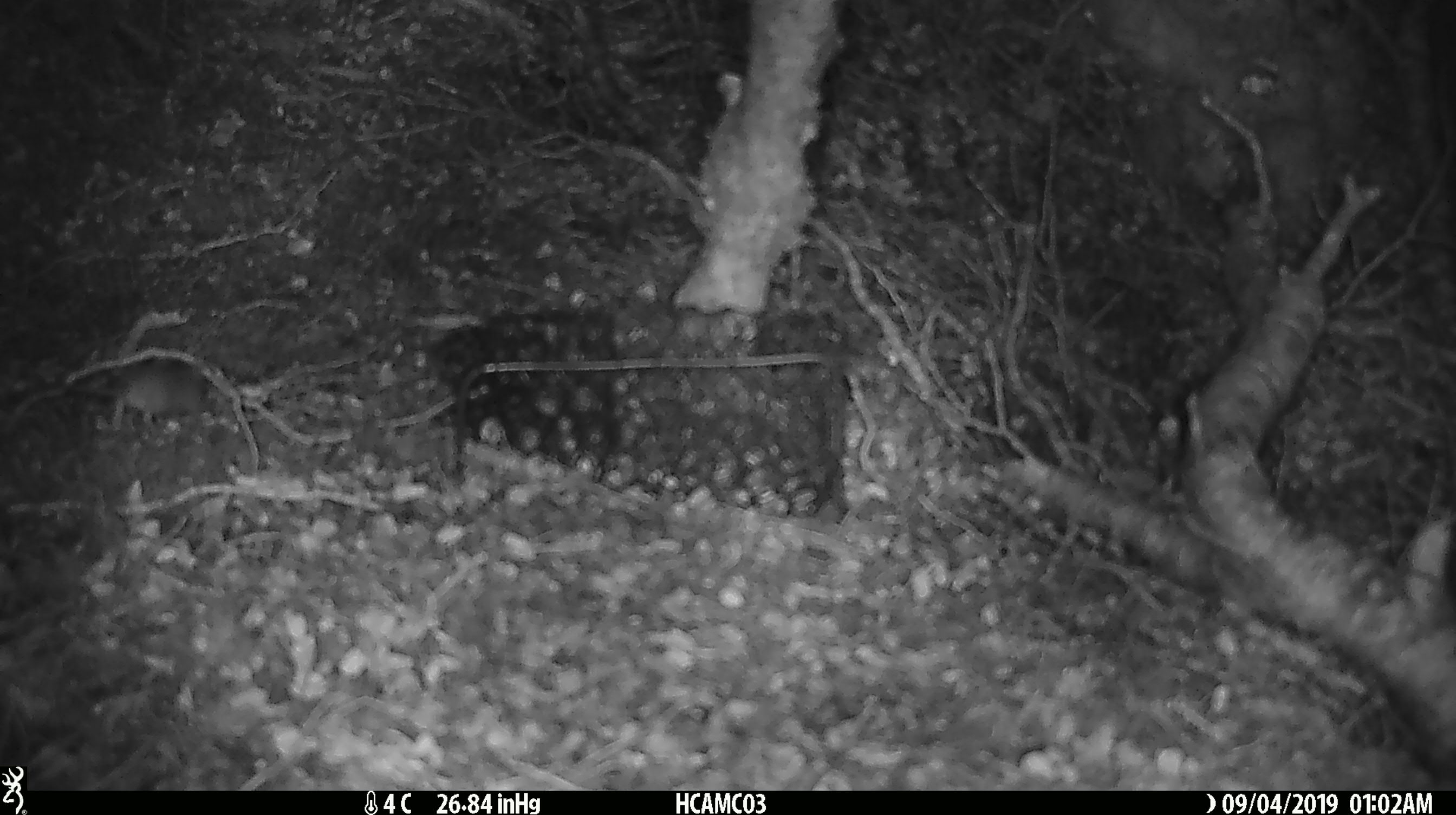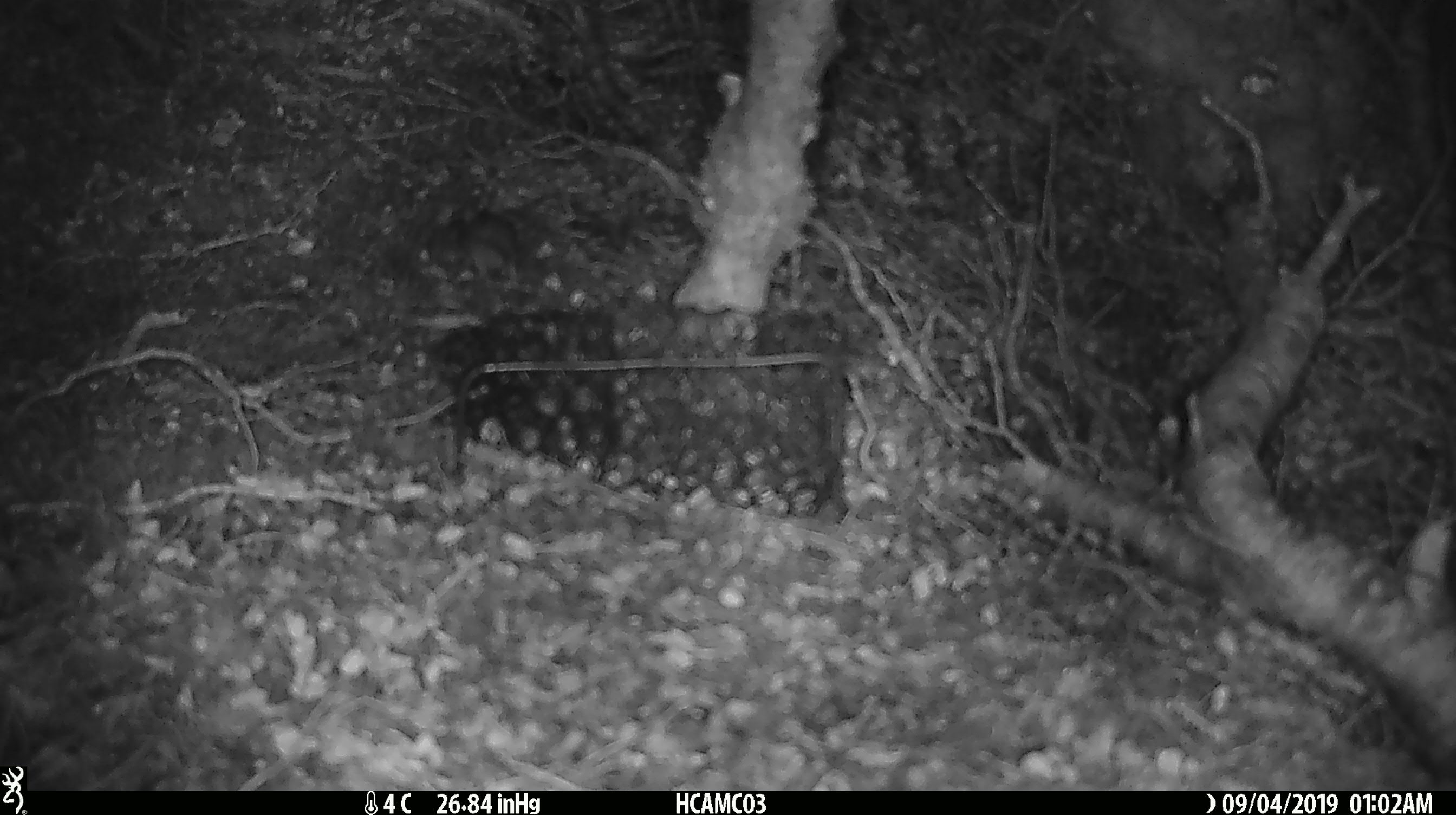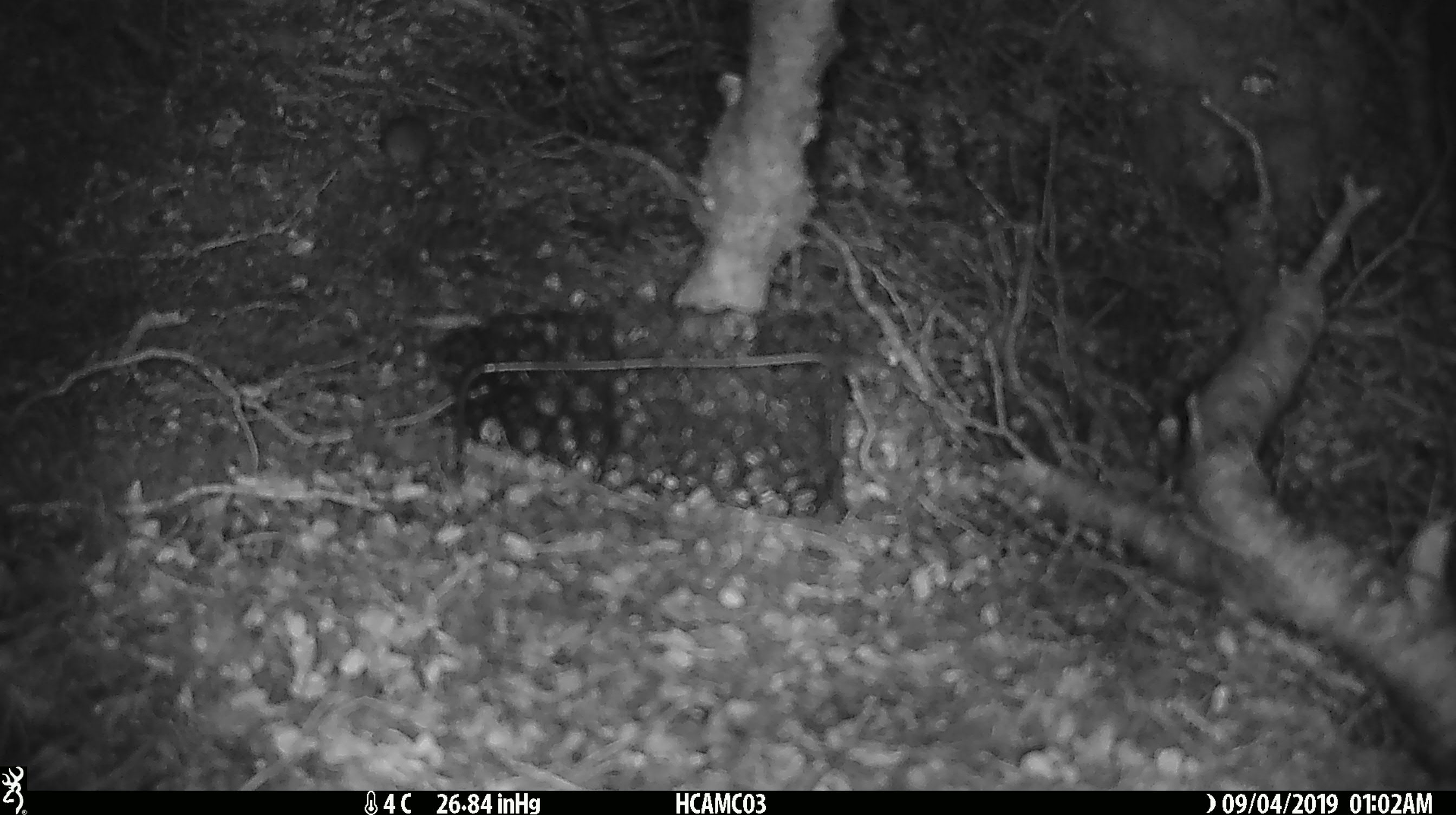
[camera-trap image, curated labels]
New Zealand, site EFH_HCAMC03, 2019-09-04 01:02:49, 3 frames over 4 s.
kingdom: Animalia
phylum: Chordata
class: Mammalia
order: Rodentia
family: Muridae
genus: Mus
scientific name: Mus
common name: mouse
Mouse (Mus).